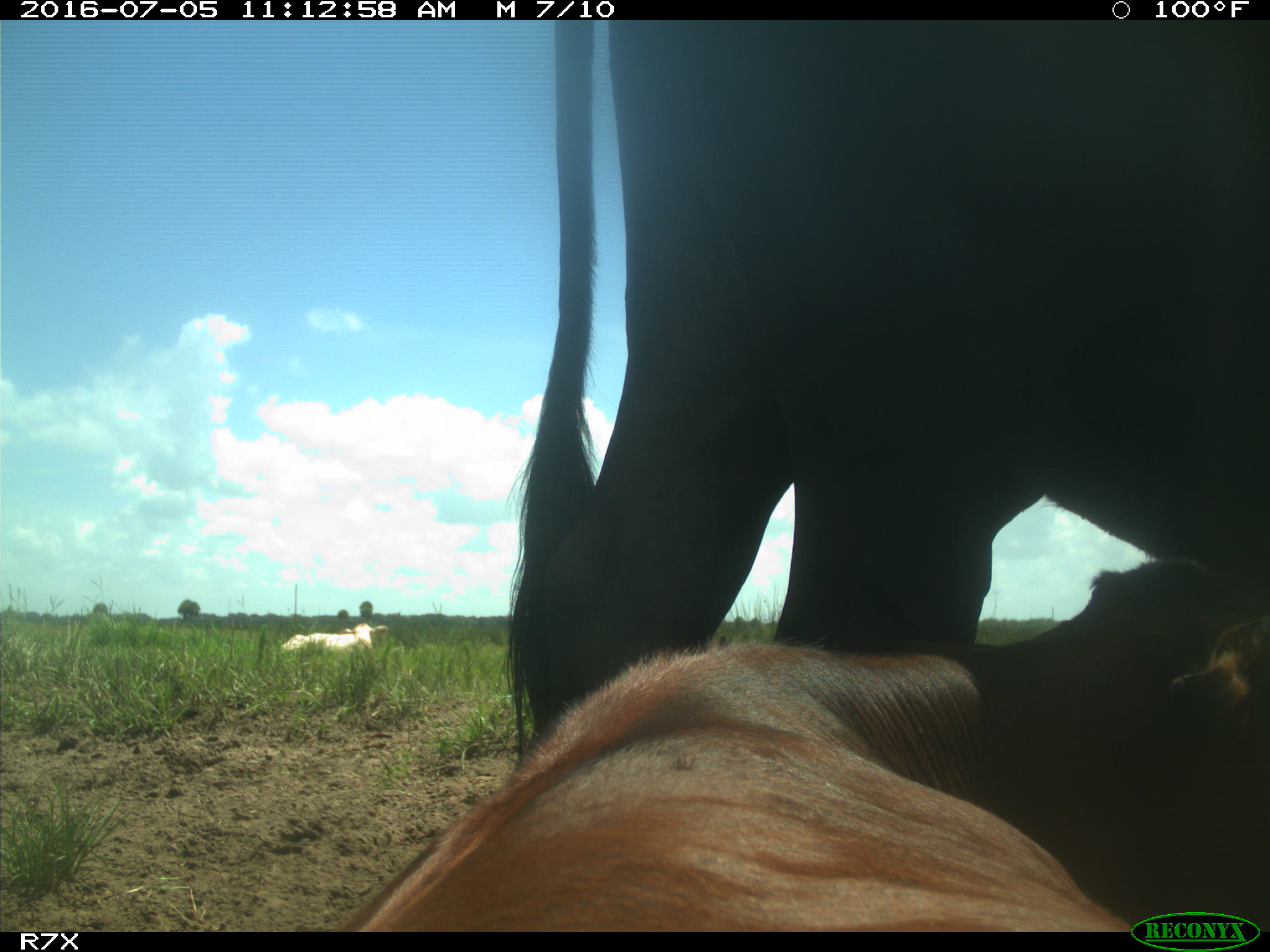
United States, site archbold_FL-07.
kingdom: Animalia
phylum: Chordata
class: Mammalia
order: Artiodactyla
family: Bovidae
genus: Bos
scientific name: Bos taurus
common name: domestic cow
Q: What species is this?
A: Bos taurus (domestic cow).